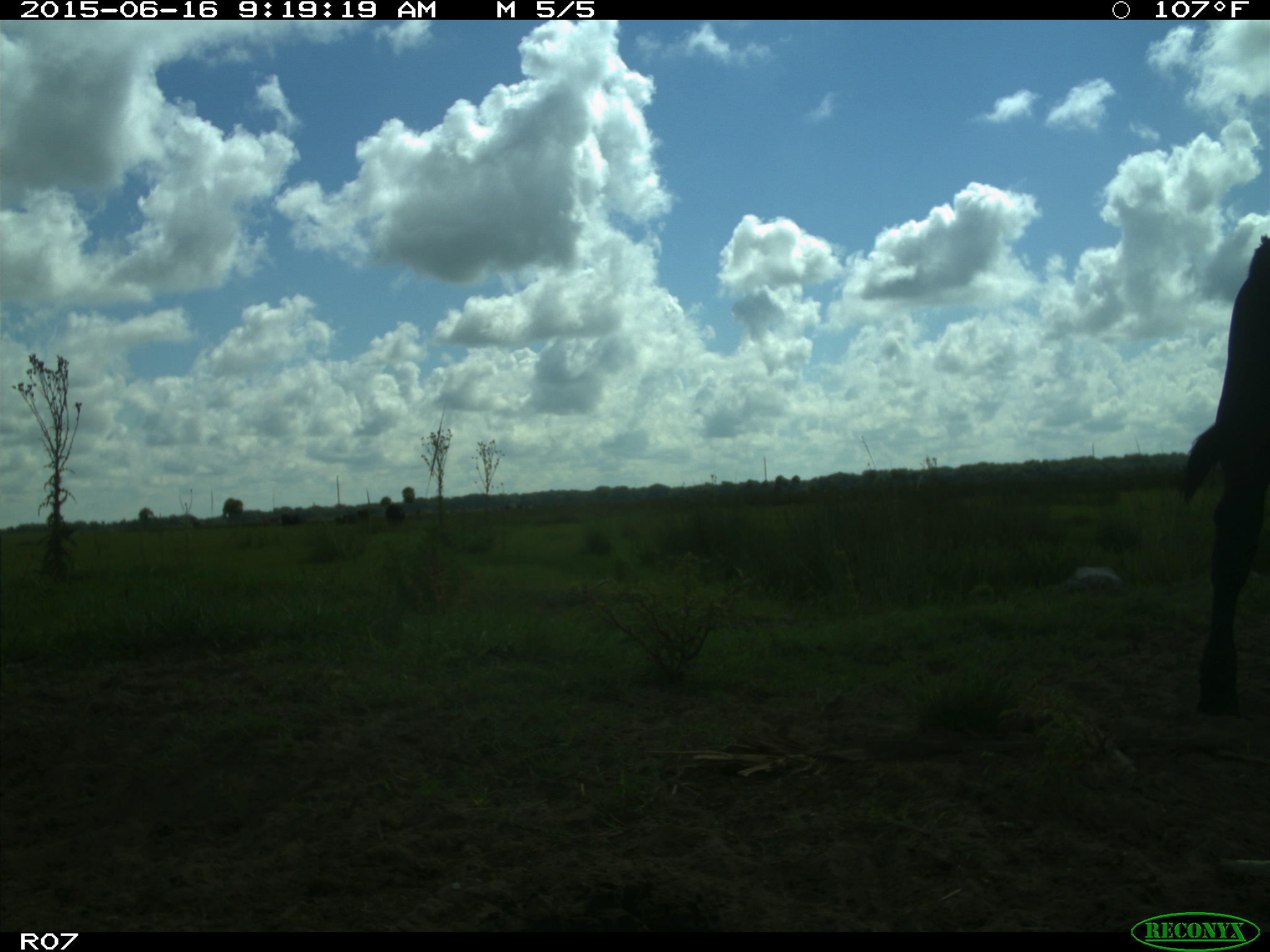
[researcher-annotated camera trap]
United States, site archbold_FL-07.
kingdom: Animalia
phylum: Chordata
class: Mammalia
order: Artiodactyla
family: Bovidae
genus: Bos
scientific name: Bos taurus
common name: domestic cow